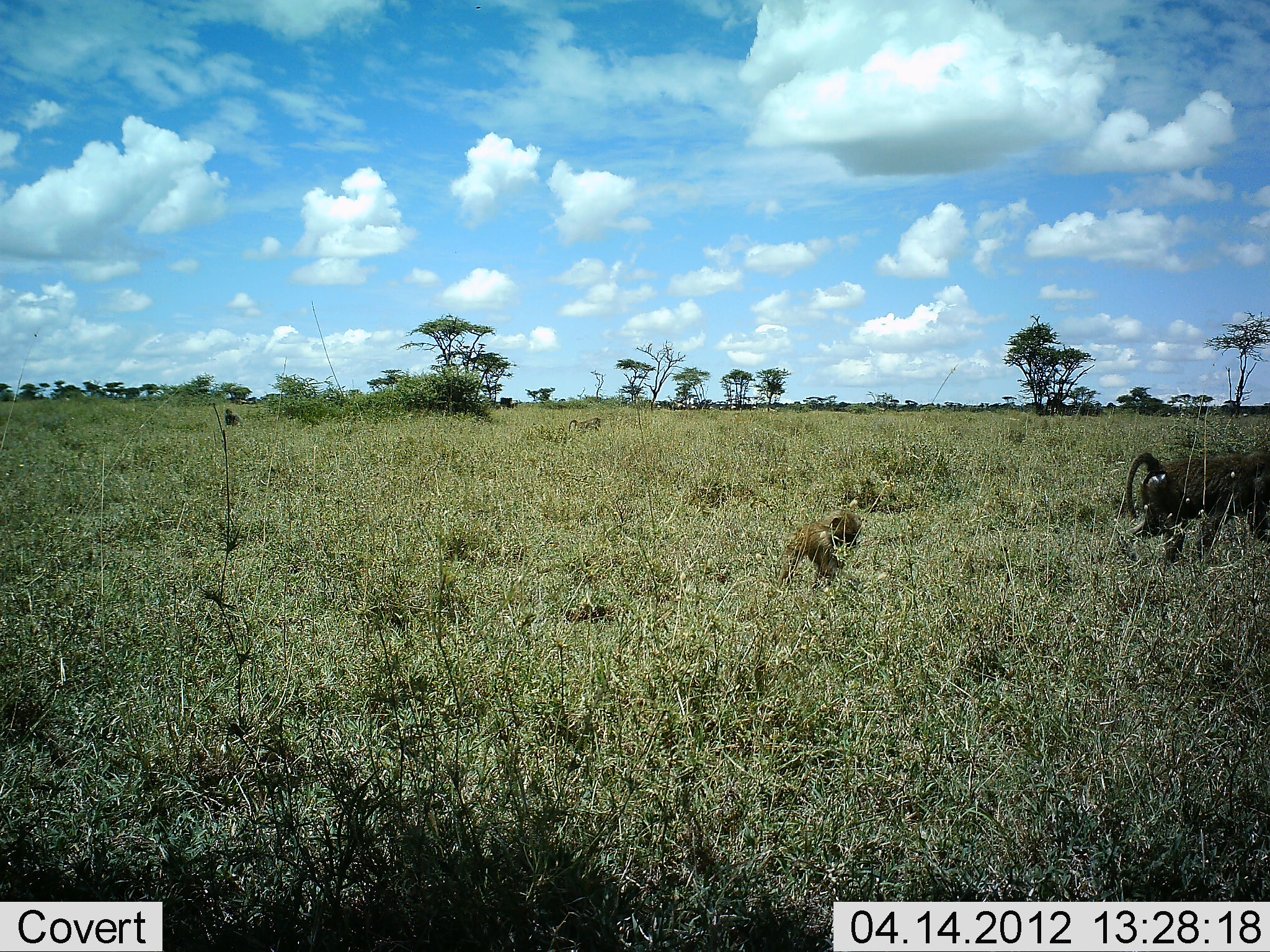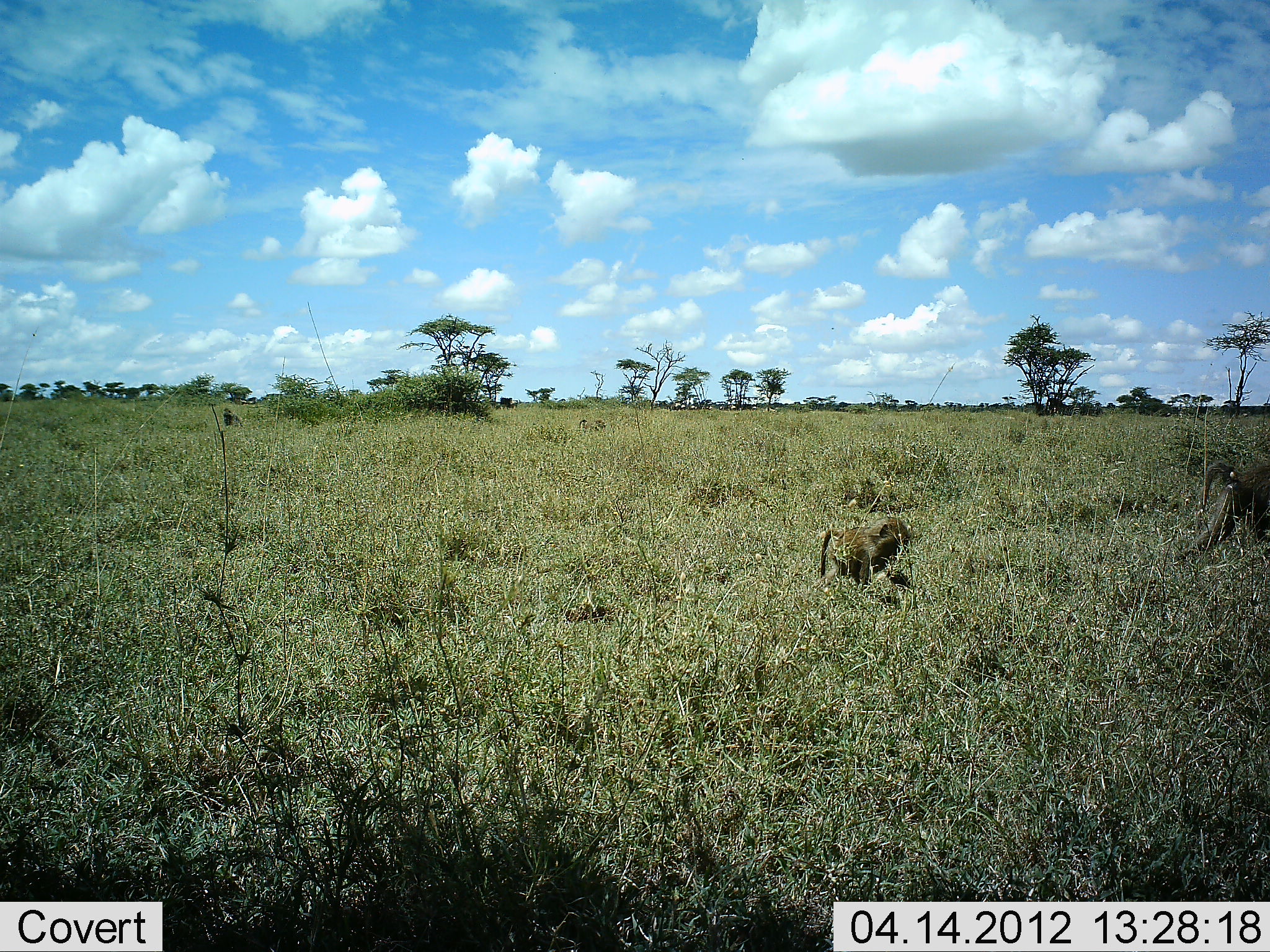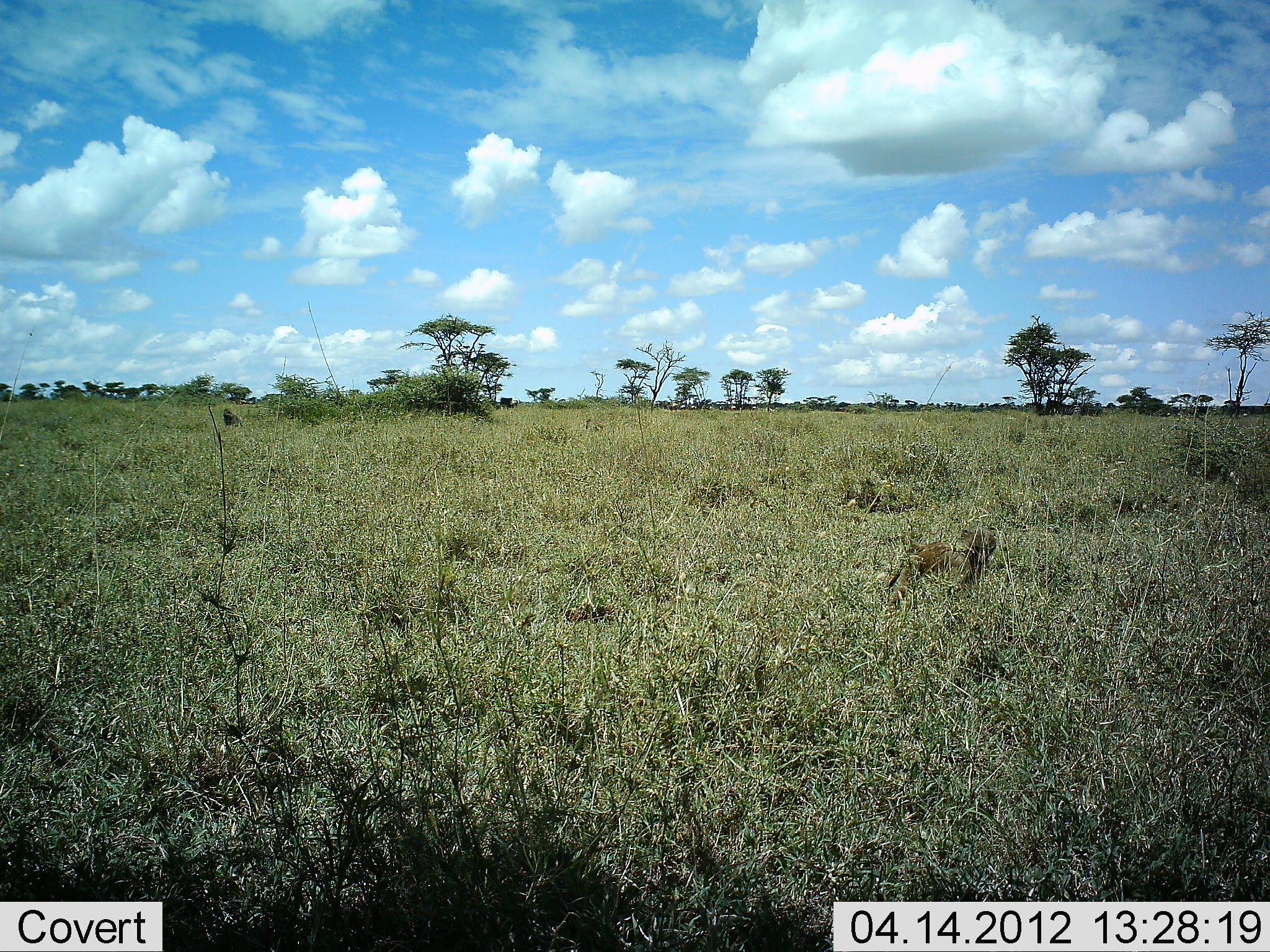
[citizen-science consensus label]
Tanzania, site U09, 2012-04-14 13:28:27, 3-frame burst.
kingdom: Animalia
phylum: Chordata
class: Mammalia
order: Primates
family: Cercopithecidae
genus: Papio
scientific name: Papio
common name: baboon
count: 2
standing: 21%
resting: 0%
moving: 93%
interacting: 0%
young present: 100%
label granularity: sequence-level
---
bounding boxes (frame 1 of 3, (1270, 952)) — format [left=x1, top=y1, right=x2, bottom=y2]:
animal: [left=1121, top=451, right=1270, bottom=567]; [left=780, top=510, right=863, bottom=590]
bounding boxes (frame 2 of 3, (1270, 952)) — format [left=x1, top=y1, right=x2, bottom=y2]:
animal: [left=1169, top=457, right=1270, bottom=562]; [left=818, top=519, right=913, bottom=598]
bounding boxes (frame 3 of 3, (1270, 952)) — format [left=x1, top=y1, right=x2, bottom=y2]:
animal: [left=889, top=524, right=998, bottom=602]